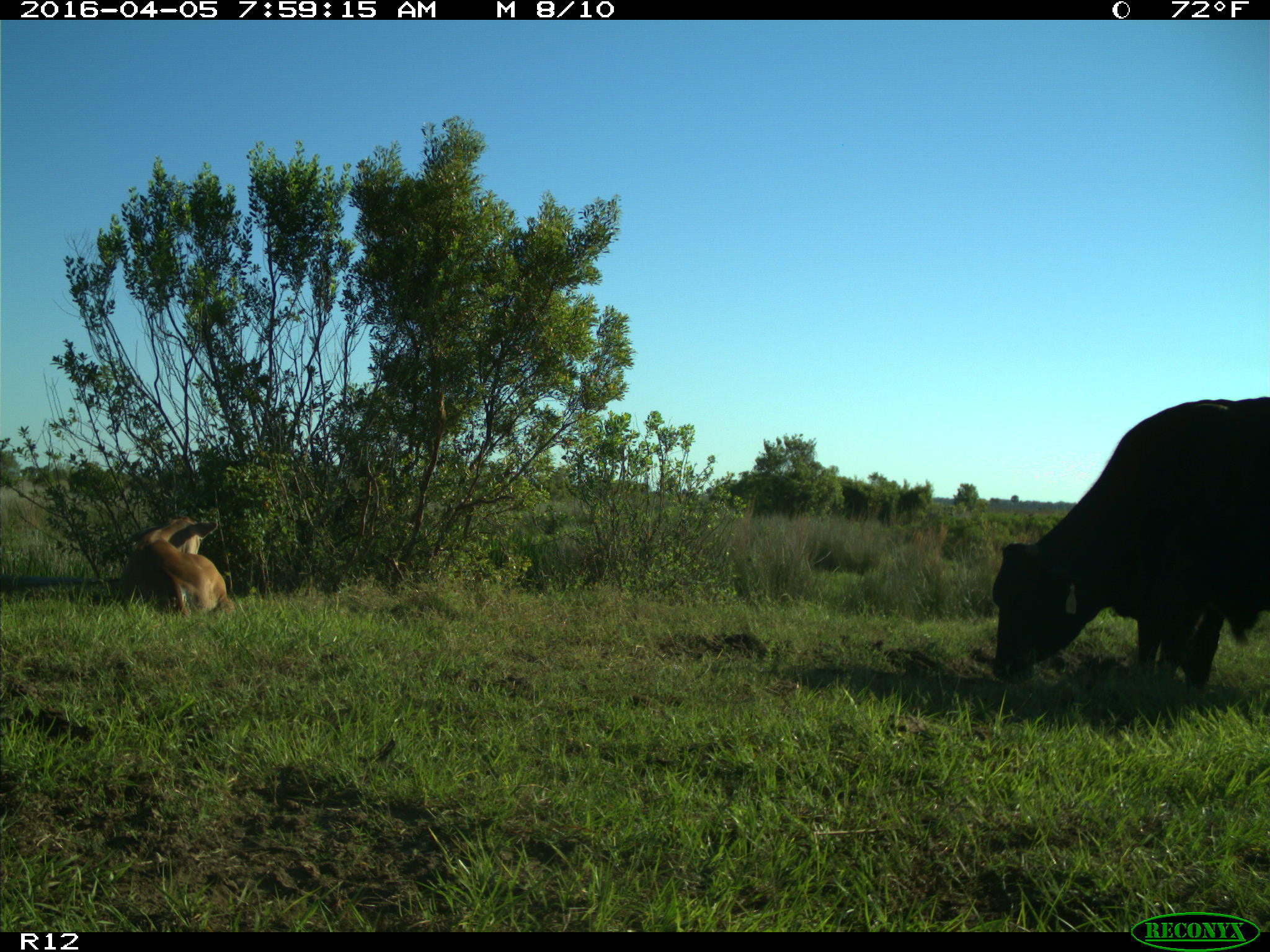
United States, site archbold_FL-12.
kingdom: Animalia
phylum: Chordata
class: Mammalia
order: Artiodactyla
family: Bovidae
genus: Bos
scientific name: Bos taurus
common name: domestic cow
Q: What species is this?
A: Bos taurus (domestic cow).